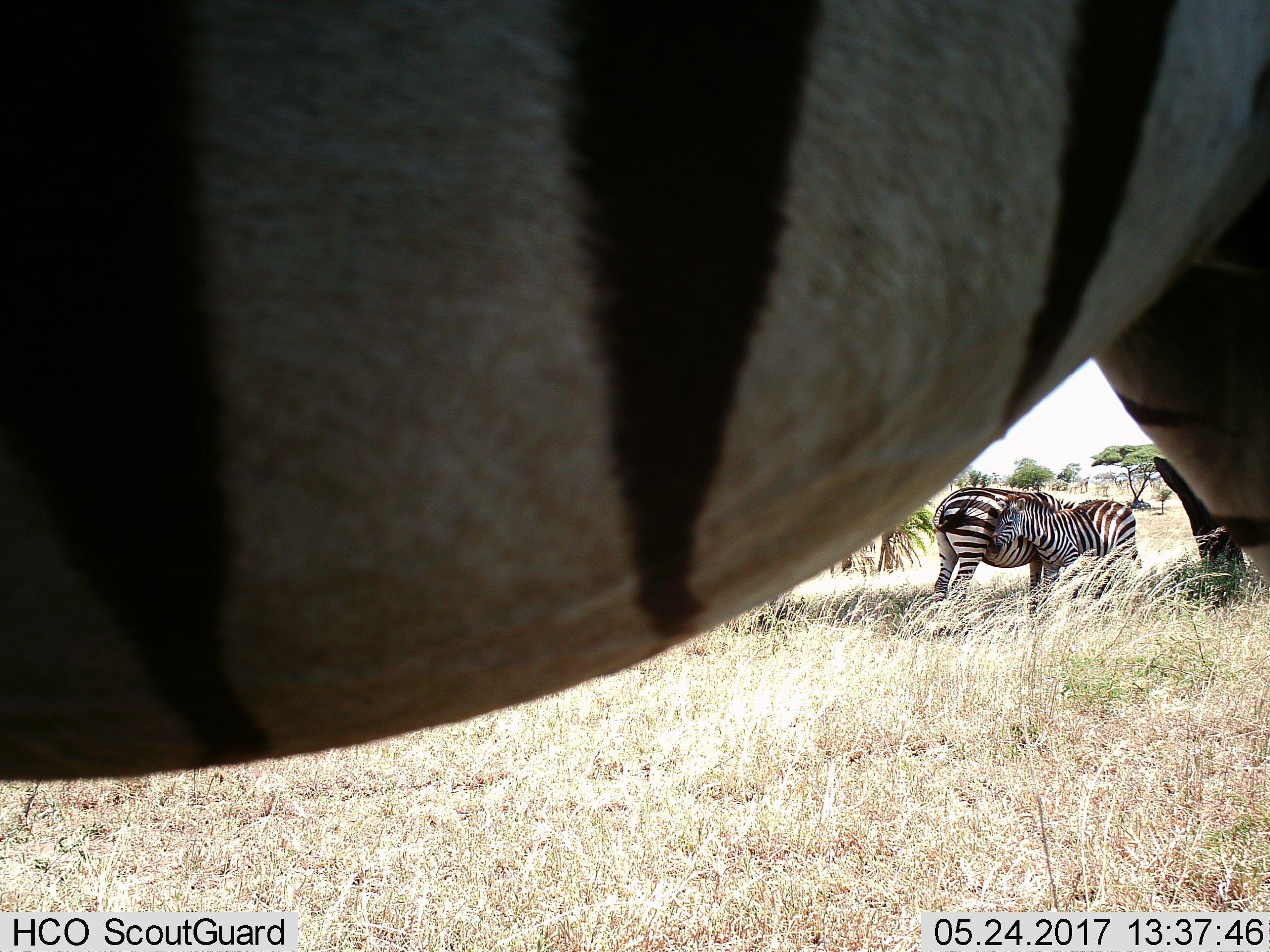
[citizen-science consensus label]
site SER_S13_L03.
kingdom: Animalia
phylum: Chordata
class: Mammalia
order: Perissodactyla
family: Equidae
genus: Equus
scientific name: Equus quagga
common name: plains zebra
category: zebraplains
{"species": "zebraplains (plains zebra) (Equus quagga)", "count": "3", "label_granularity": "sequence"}